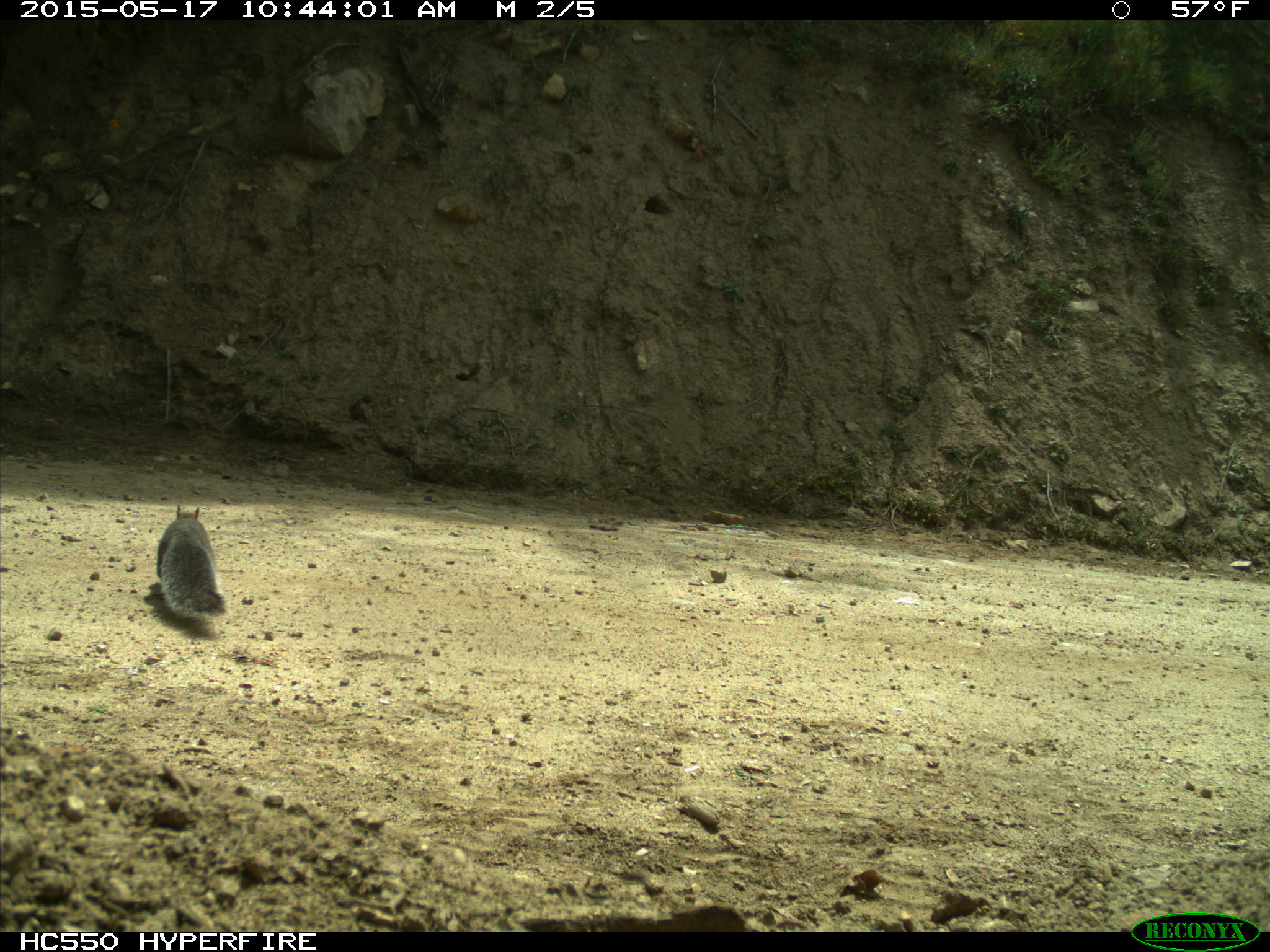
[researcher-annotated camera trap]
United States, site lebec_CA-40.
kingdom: Animalia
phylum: Chordata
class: Mammalia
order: Rodentia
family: Sciuridae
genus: Sciurus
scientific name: Sciurus carolinensis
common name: eastern gray squirrel